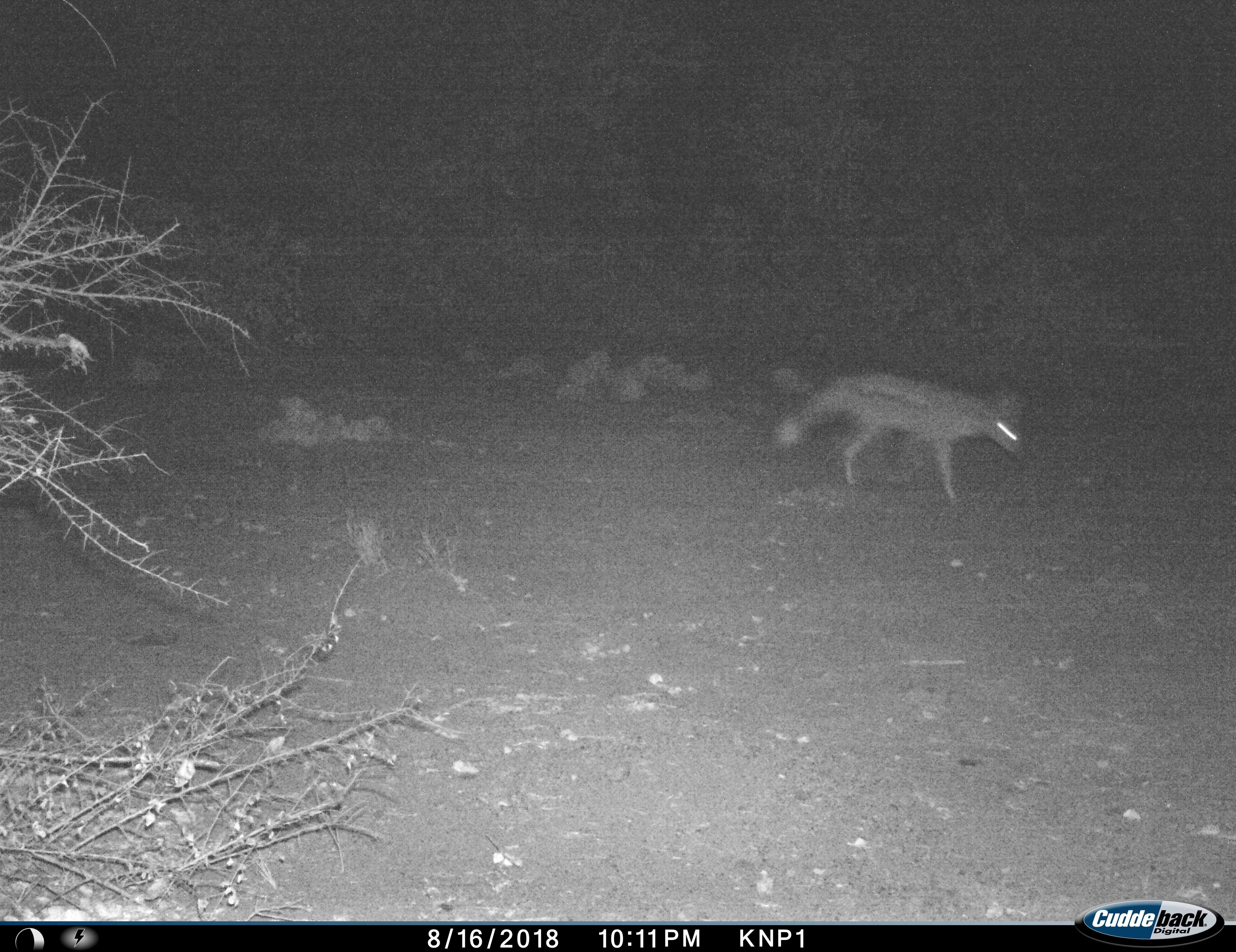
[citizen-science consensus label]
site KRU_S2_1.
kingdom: Animalia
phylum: Chordata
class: Mammalia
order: Carnivora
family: Canidae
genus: Lupulella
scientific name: Lupulella adusta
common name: side-striped jackal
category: jackalsidestriped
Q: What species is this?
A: Jackalsidestriped (side-striped jackal) (Lupulella adusta).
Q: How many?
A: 1.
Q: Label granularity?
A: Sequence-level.